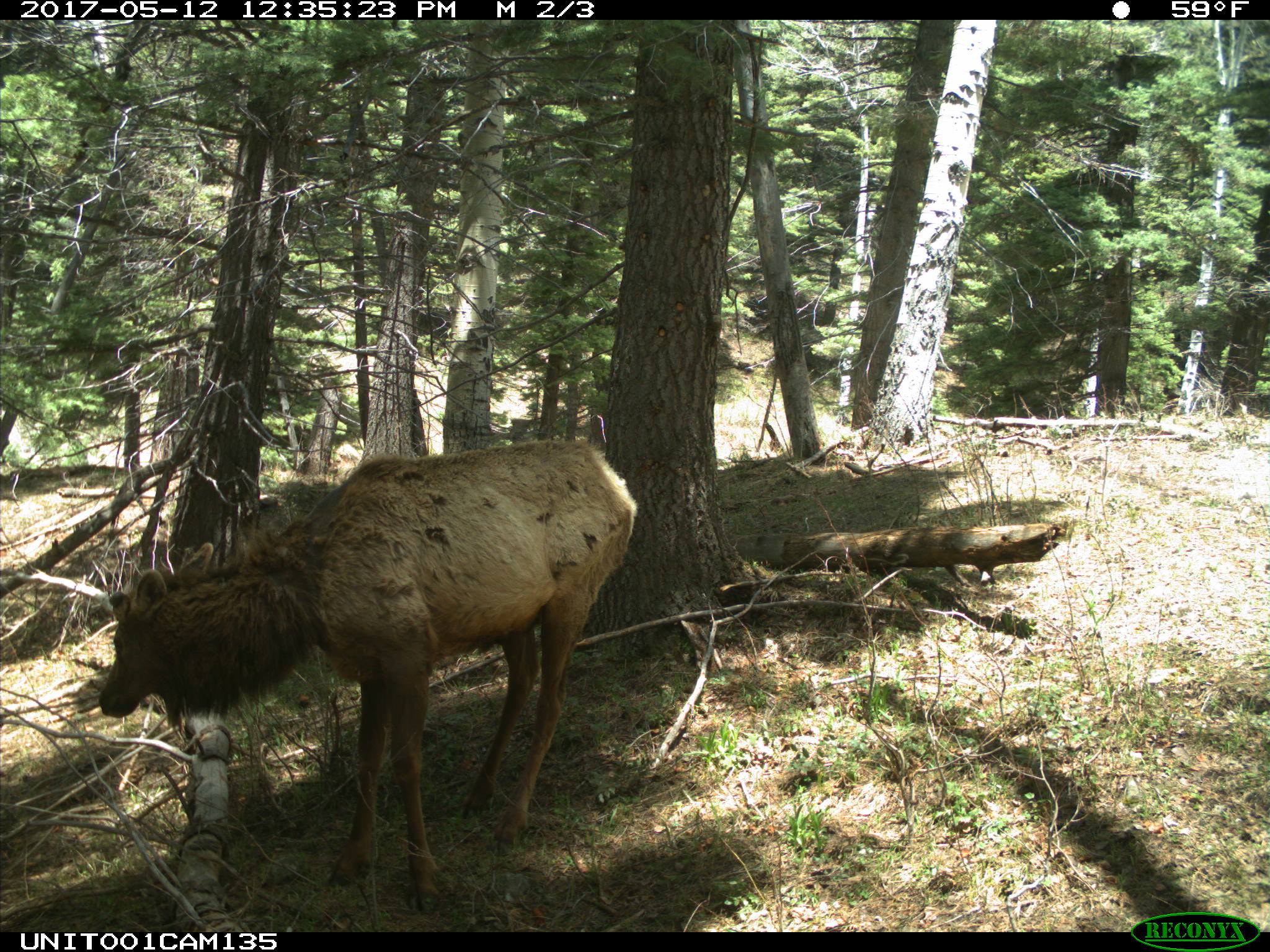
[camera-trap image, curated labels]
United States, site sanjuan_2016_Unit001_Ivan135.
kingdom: Animalia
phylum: Chordata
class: Mammalia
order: Artiodactyla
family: Cervidae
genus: Cervus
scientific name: Cervus elaphus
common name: red deer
Cervus elaphus (red deer).